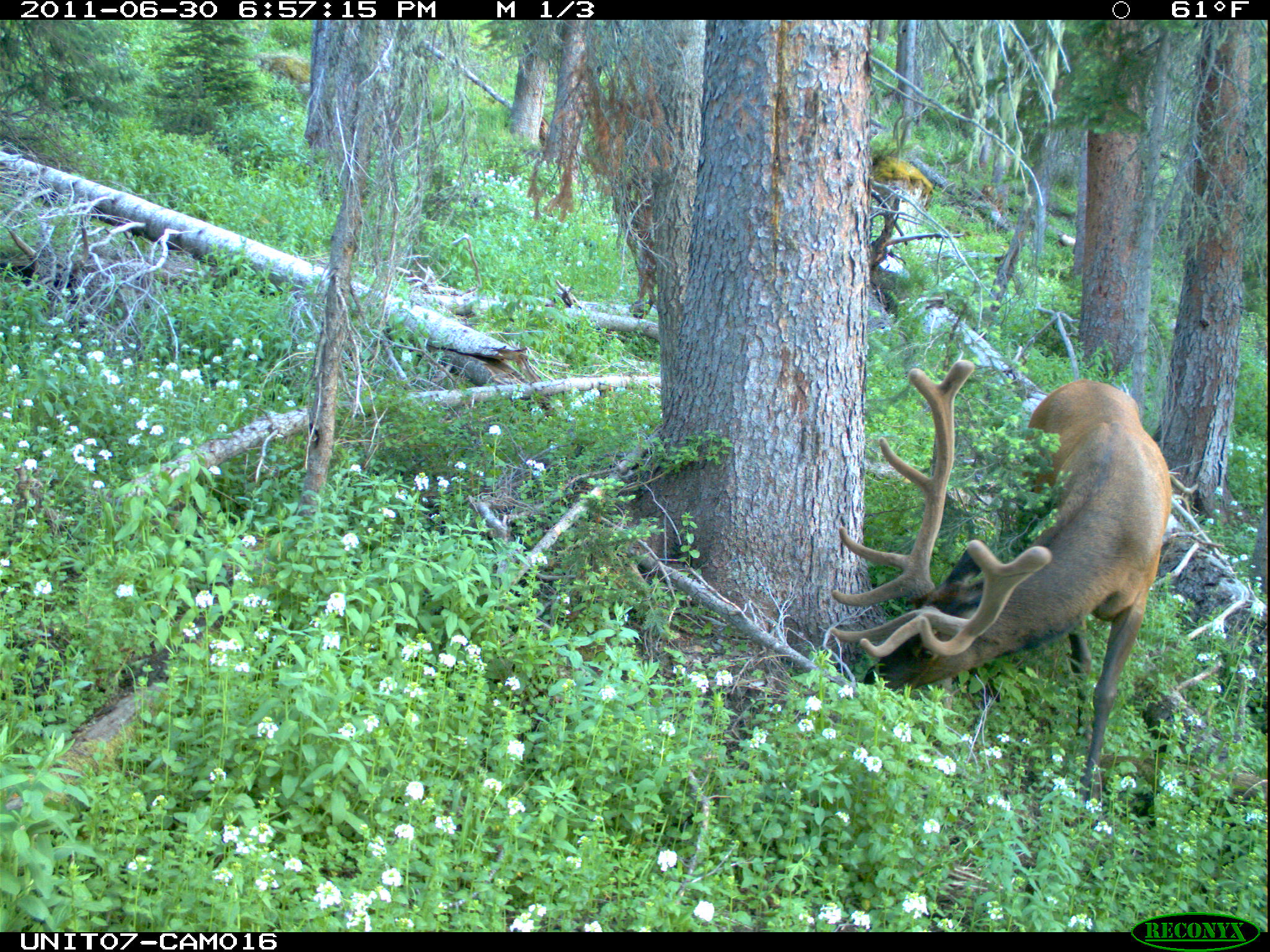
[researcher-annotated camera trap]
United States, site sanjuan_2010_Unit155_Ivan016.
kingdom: Animalia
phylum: Chordata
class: Mammalia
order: Artiodactyla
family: Cervidae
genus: Cervus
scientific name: Cervus elaphus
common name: red deer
Cervus elaphus (red deer).